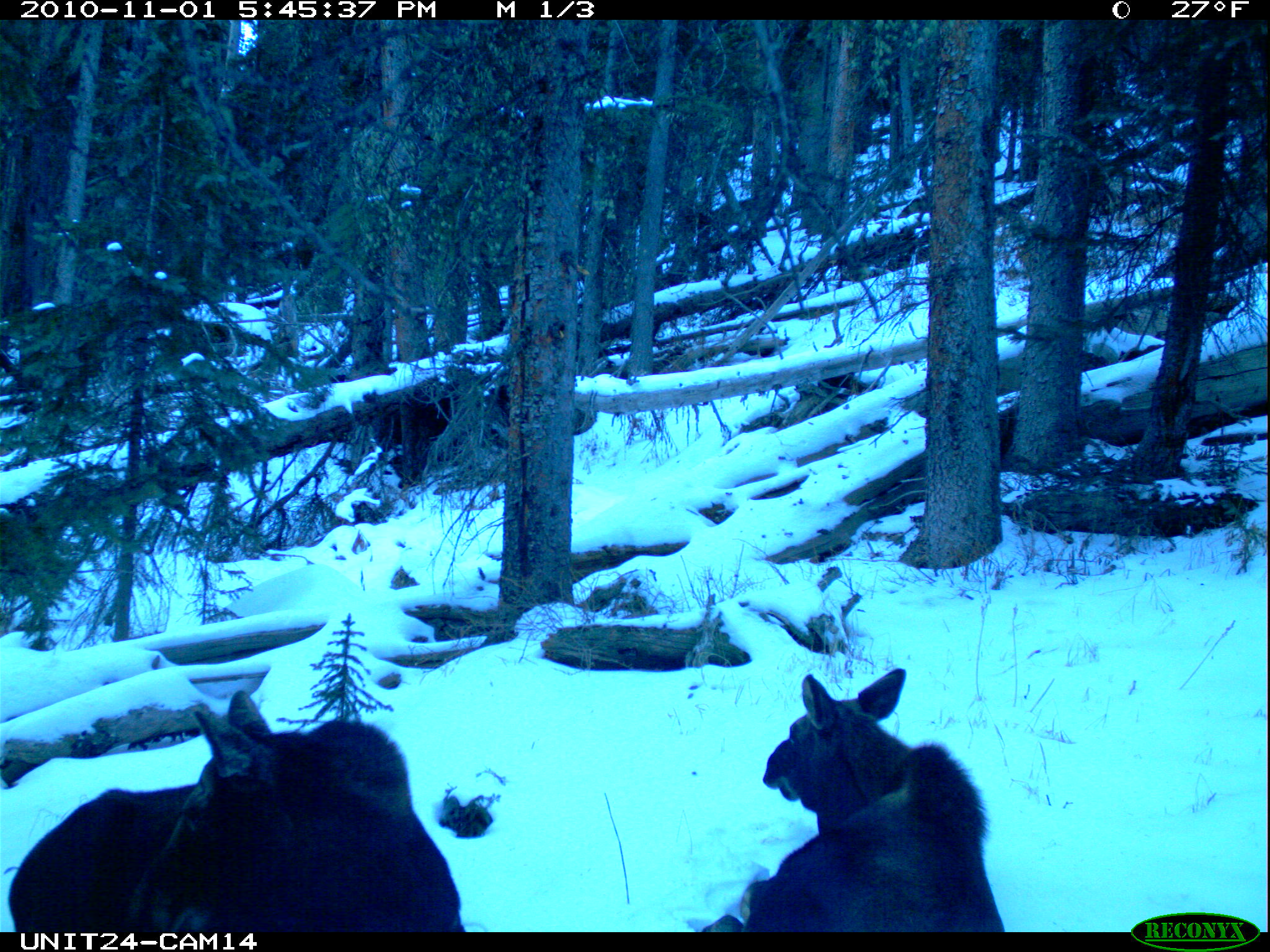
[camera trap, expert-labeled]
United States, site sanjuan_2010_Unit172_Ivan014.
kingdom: Animalia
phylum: Chordata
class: Mammalia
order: Artiodactyla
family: Cervidae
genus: Alces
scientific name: Alces alces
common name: moose